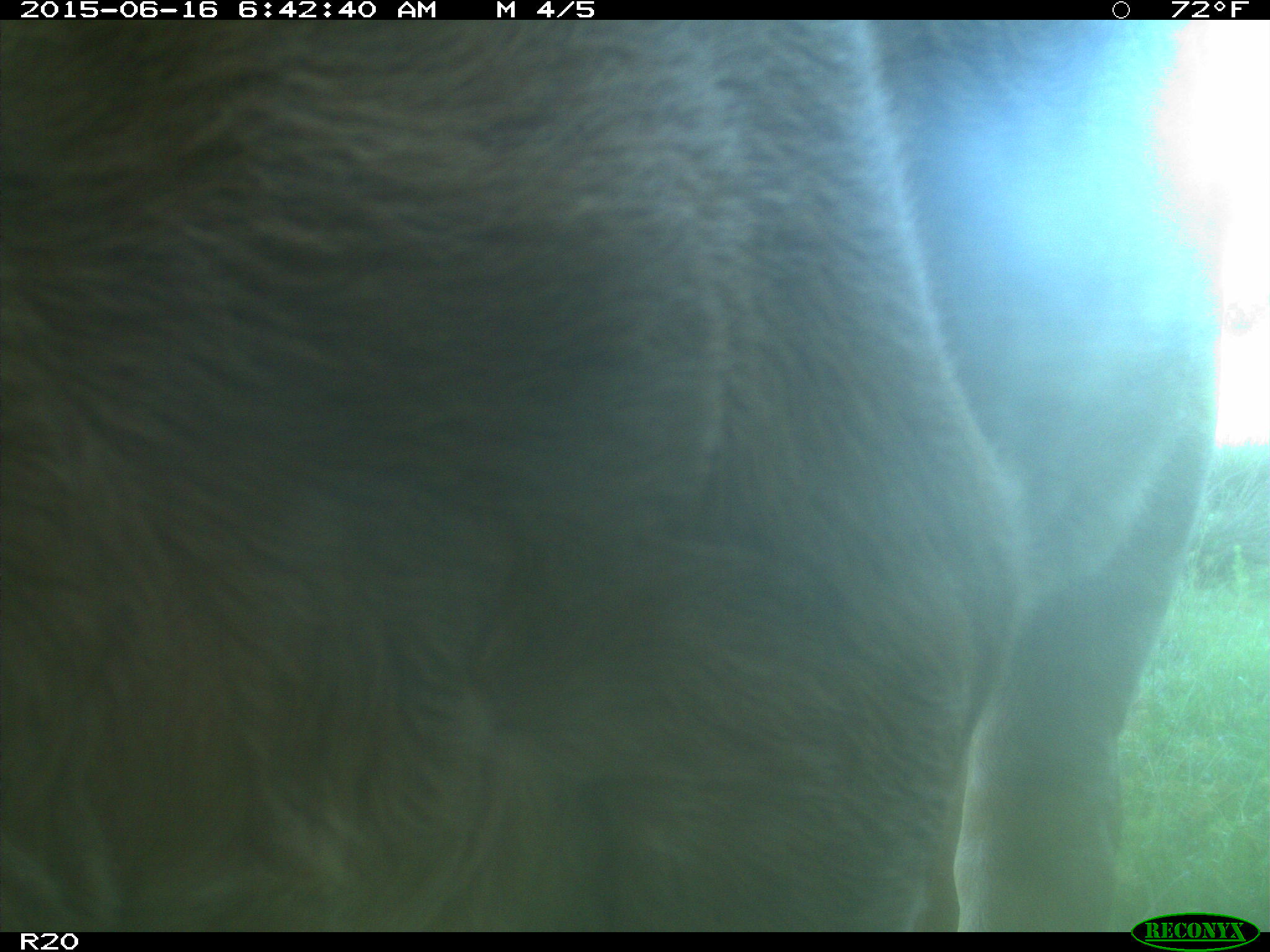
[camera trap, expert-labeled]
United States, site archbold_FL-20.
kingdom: Animalia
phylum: Chordata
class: Mammalia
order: Artiodactyla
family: Bovidae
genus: Bos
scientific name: Bos taurus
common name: domestic cow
Bos taurus (domestic cow).